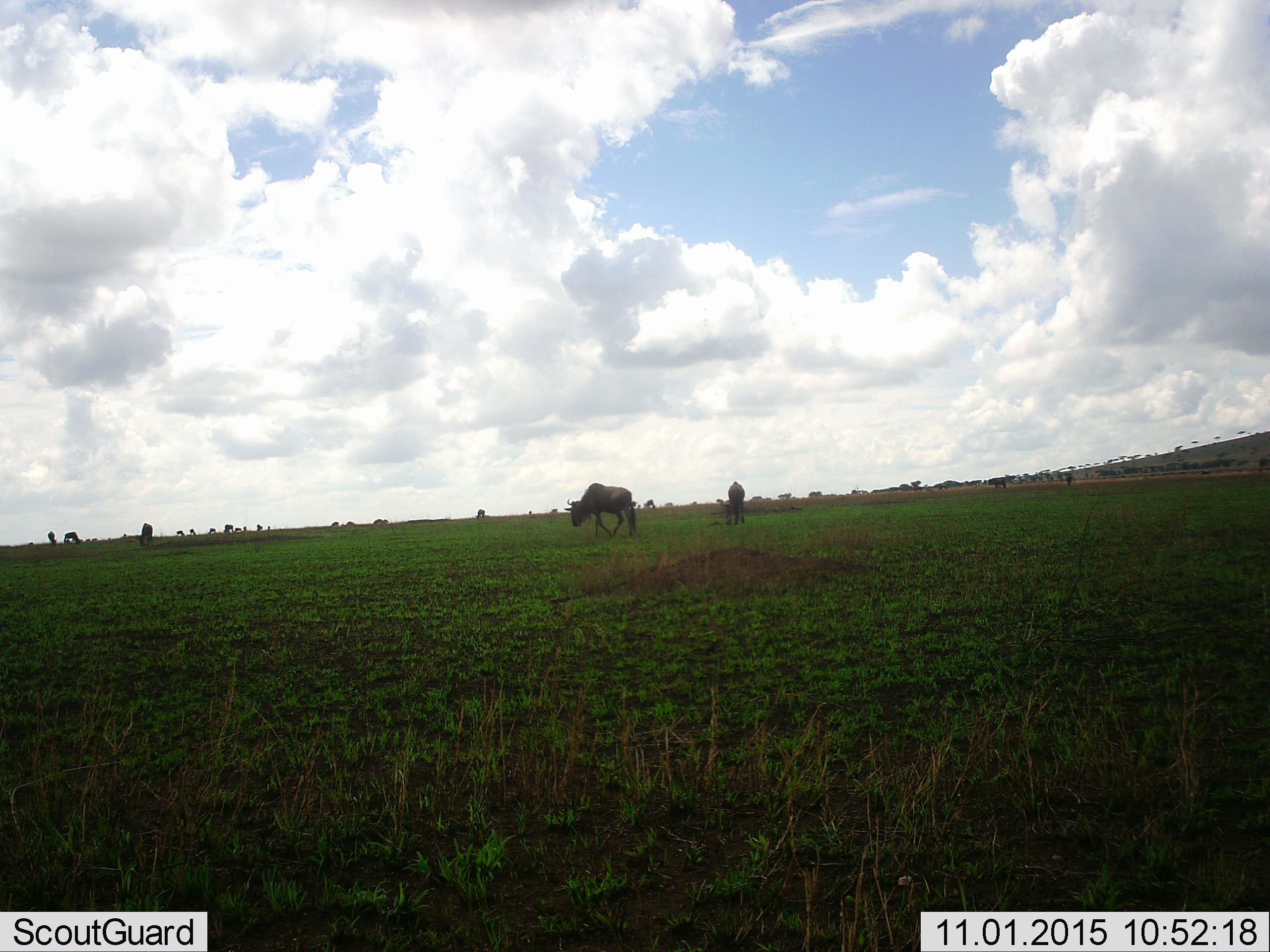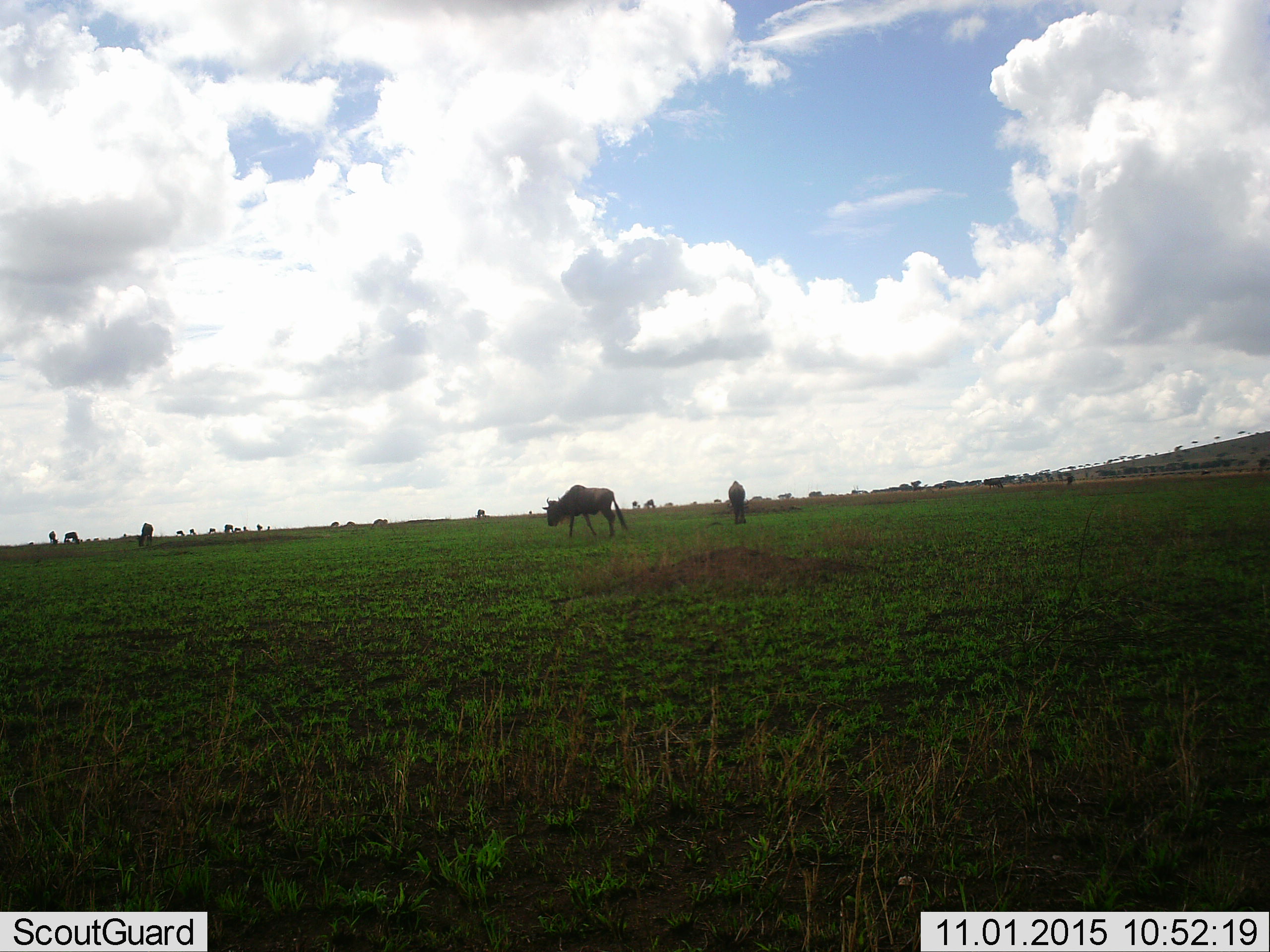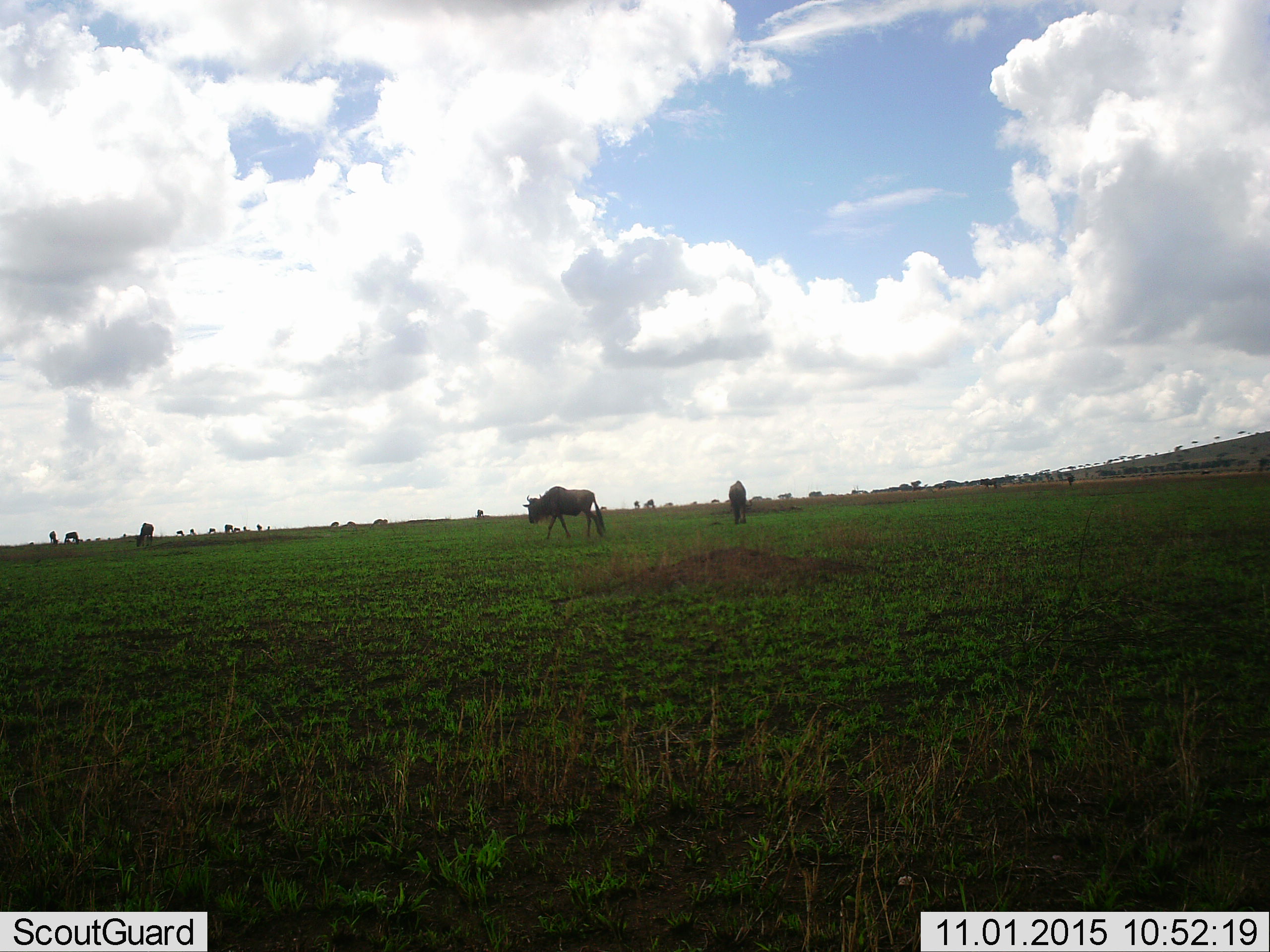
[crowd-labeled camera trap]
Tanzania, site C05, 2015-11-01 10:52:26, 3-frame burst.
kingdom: Animalia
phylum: Chordata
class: Mammalia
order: Artiodactyla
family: Bovidae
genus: Connochaetes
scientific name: Connochaetes taurinus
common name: blue wildebeest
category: wildebeest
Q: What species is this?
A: Wildebeest (blue wildebeest) (Connochaetes taurinus).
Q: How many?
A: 11-50.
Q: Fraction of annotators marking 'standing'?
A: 62%.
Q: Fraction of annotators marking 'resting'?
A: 8%.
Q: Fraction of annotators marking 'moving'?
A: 92%.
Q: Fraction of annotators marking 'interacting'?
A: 8%.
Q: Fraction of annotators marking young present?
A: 23%.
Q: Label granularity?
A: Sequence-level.